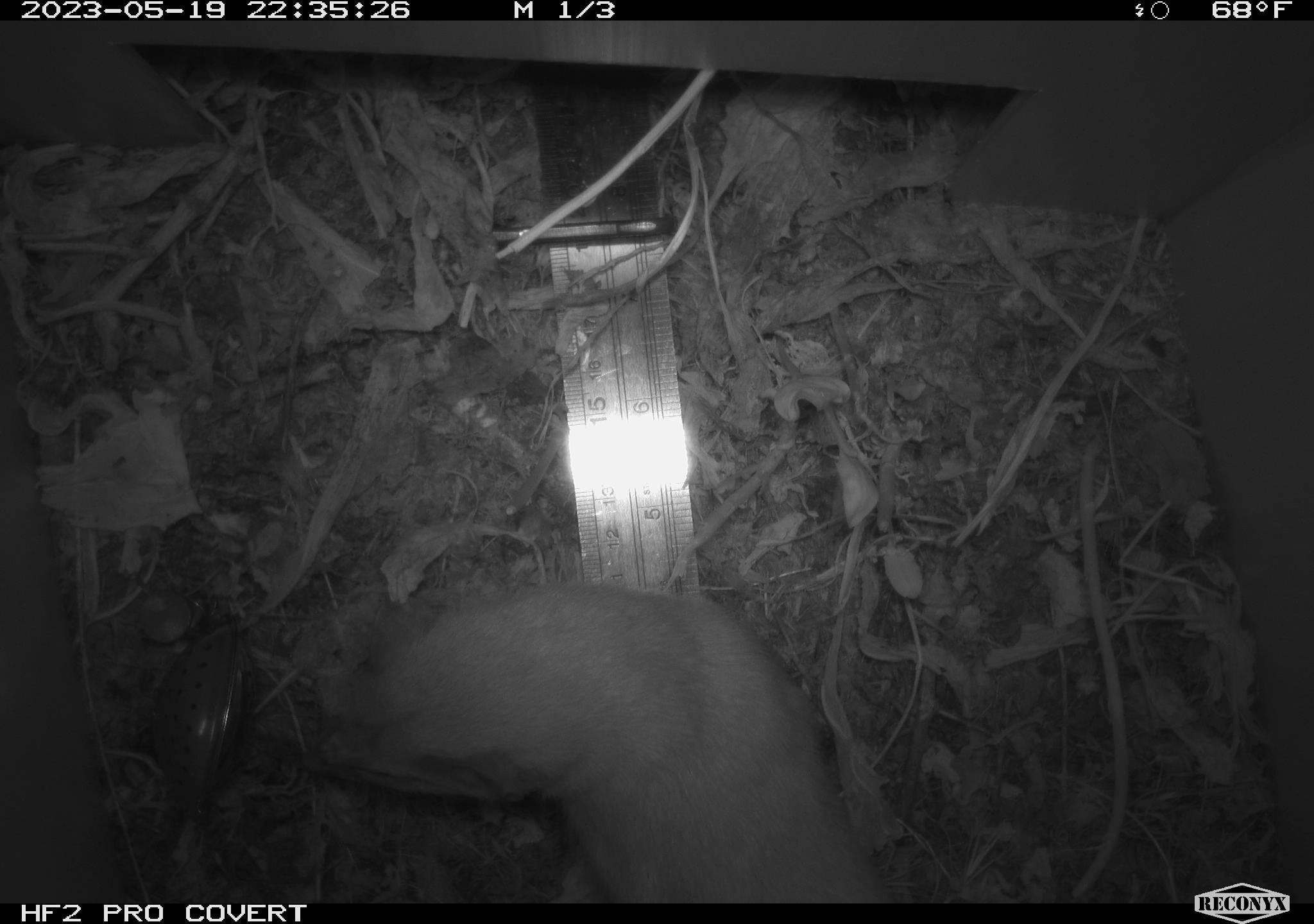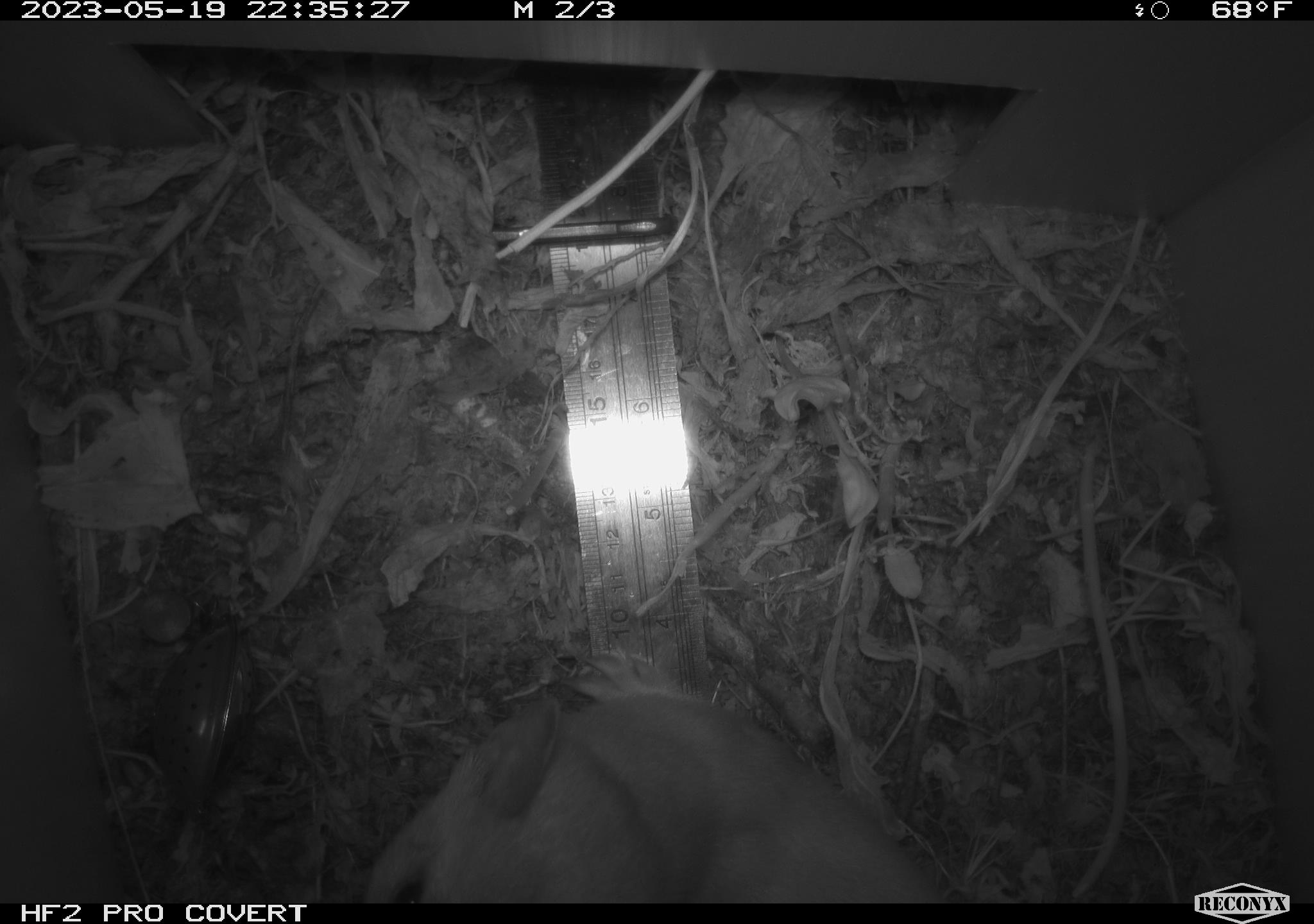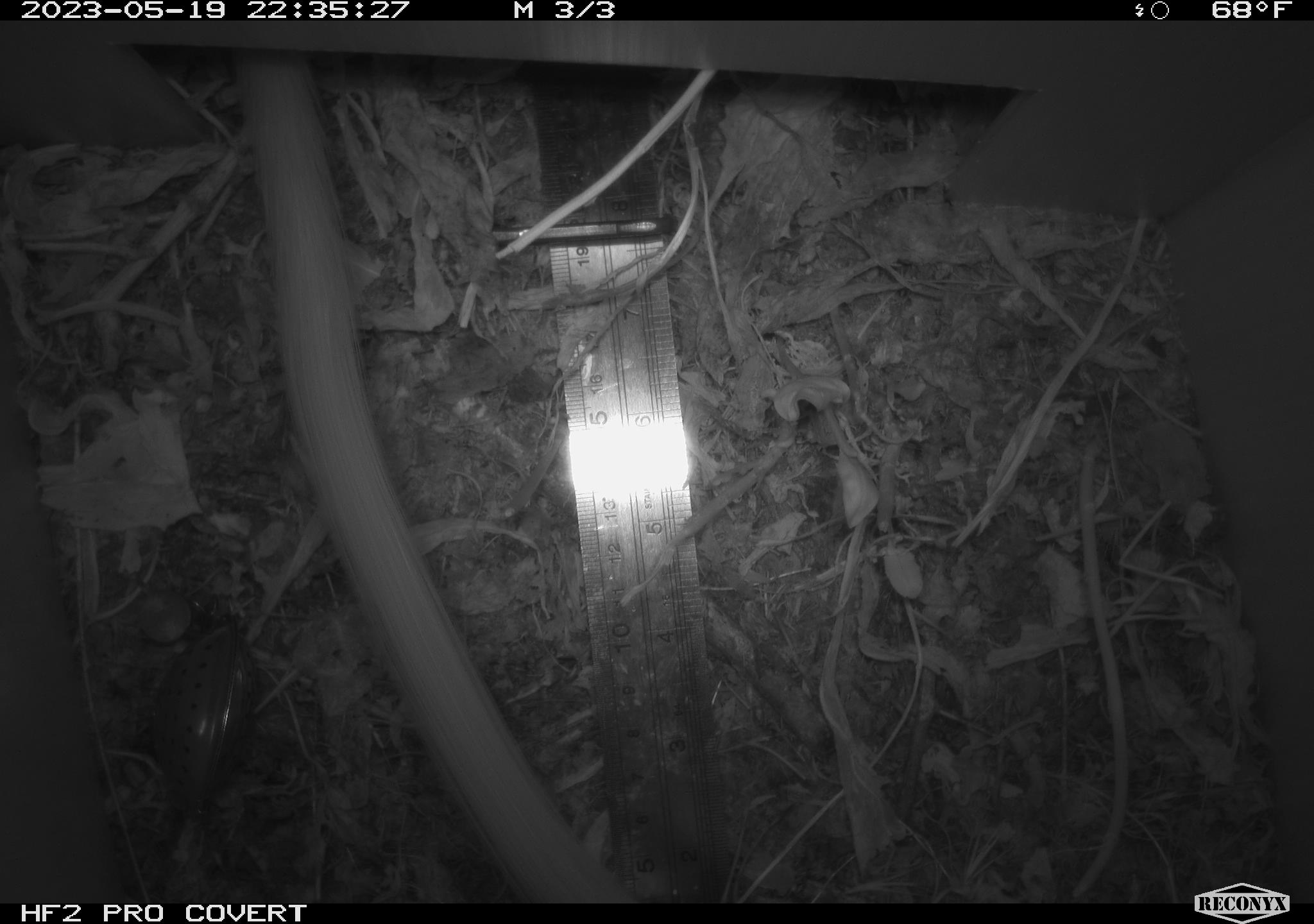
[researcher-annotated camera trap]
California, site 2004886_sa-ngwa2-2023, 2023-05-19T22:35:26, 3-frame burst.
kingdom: Animalia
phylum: Chordata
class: Mammalia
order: Carnivora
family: Mustelidae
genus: Neogale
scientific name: Neogale frenata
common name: long-tailed weasel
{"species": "long-tailed weasel (Neogale frenata)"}